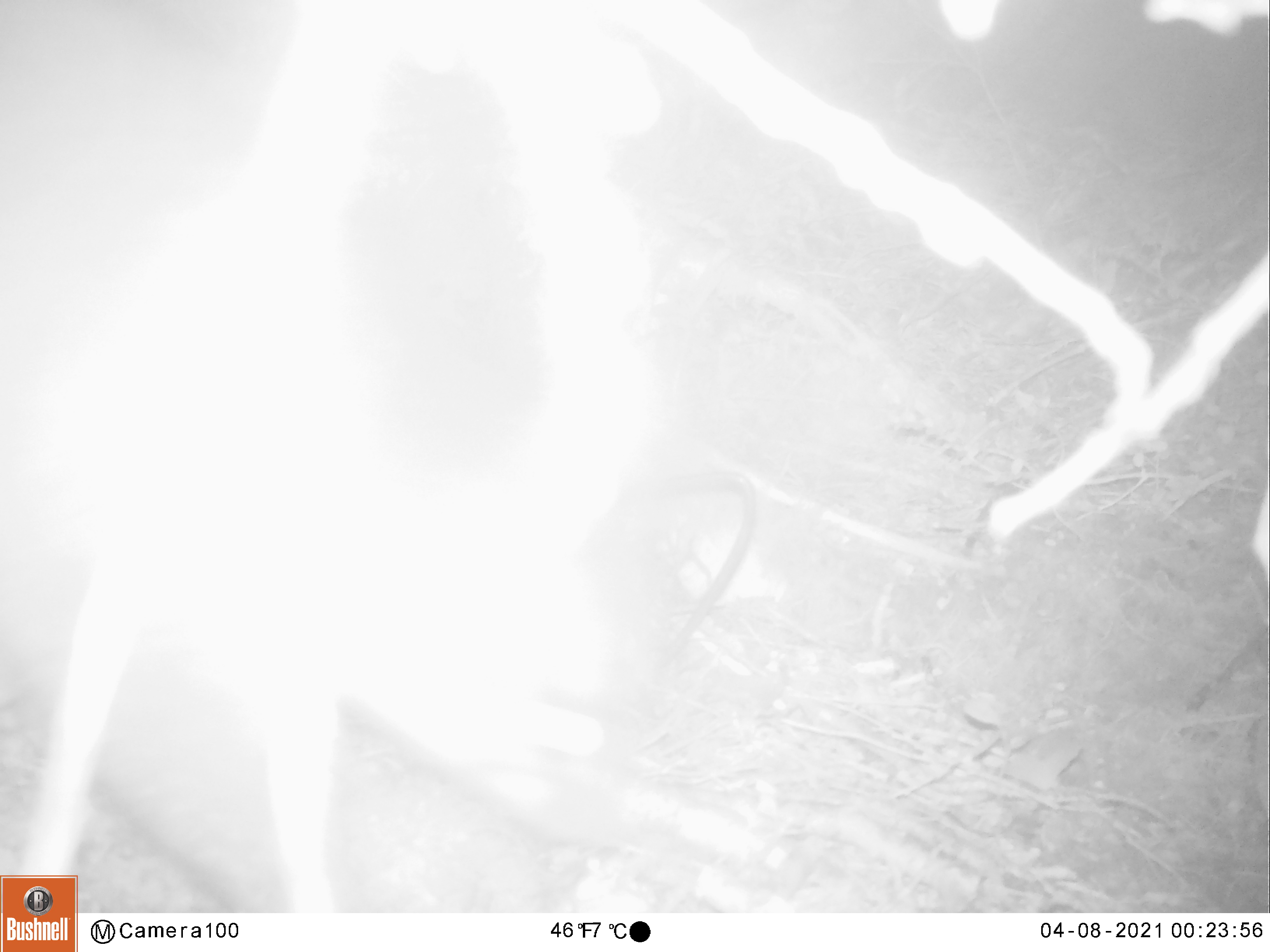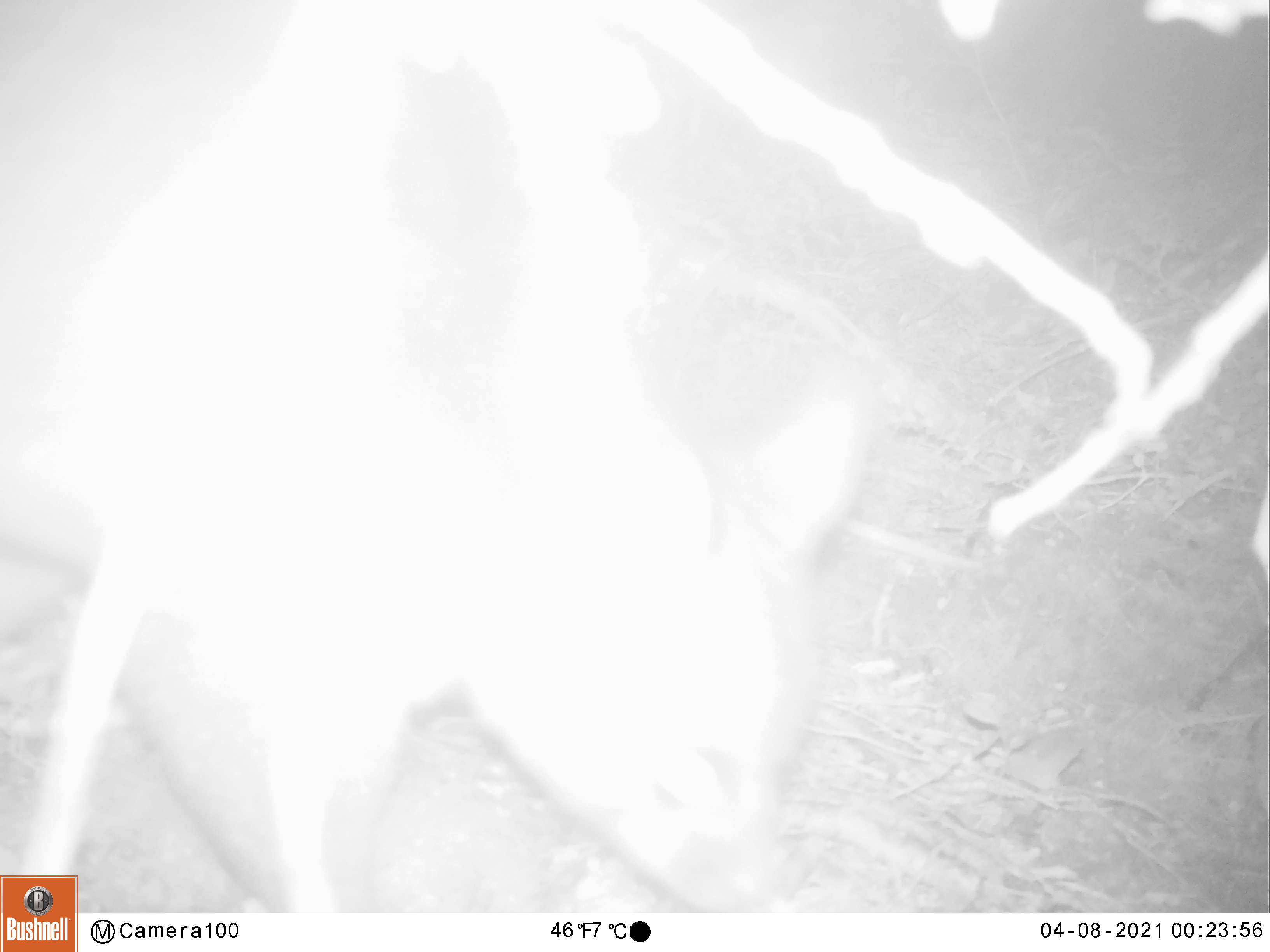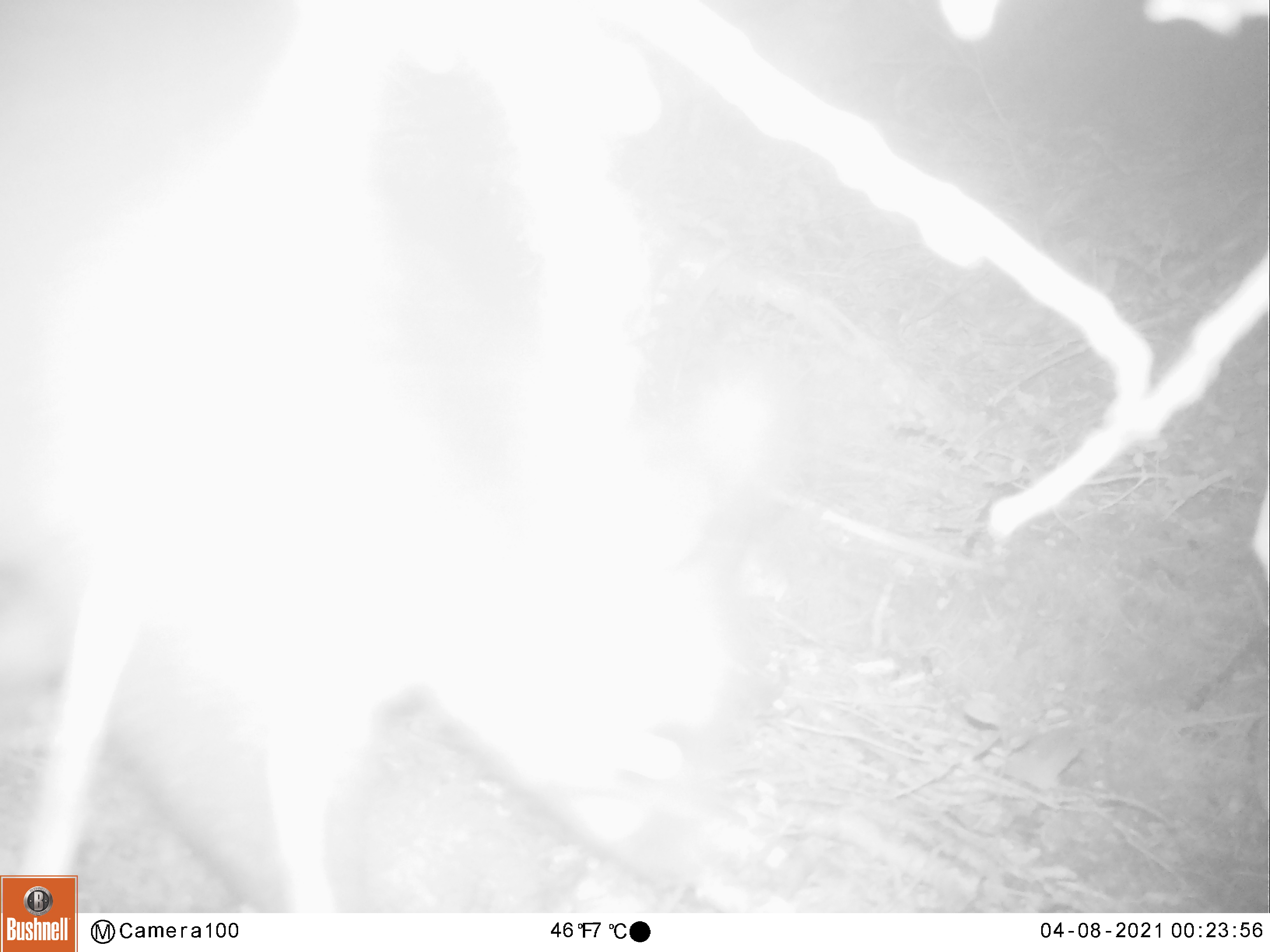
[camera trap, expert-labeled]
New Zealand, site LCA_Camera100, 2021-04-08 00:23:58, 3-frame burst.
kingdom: Animalia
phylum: Chordata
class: Mammalia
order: Diprotodontia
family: Phalangeridae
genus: Trichosurus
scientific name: Trichosurus vulpecula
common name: common brushtail possum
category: possum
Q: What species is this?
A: Possum (common brushtail possum) (Trichosurus vulpecula).